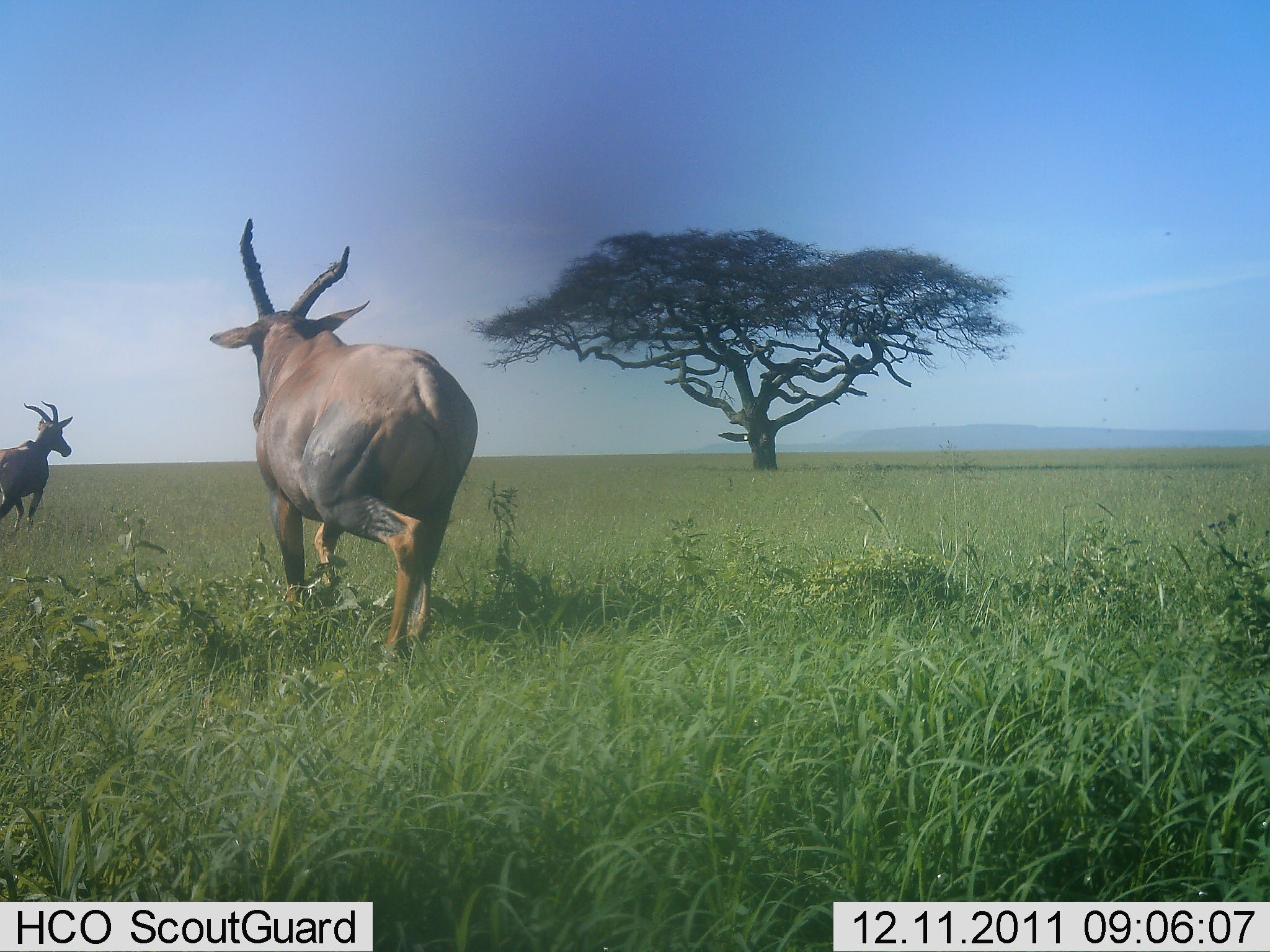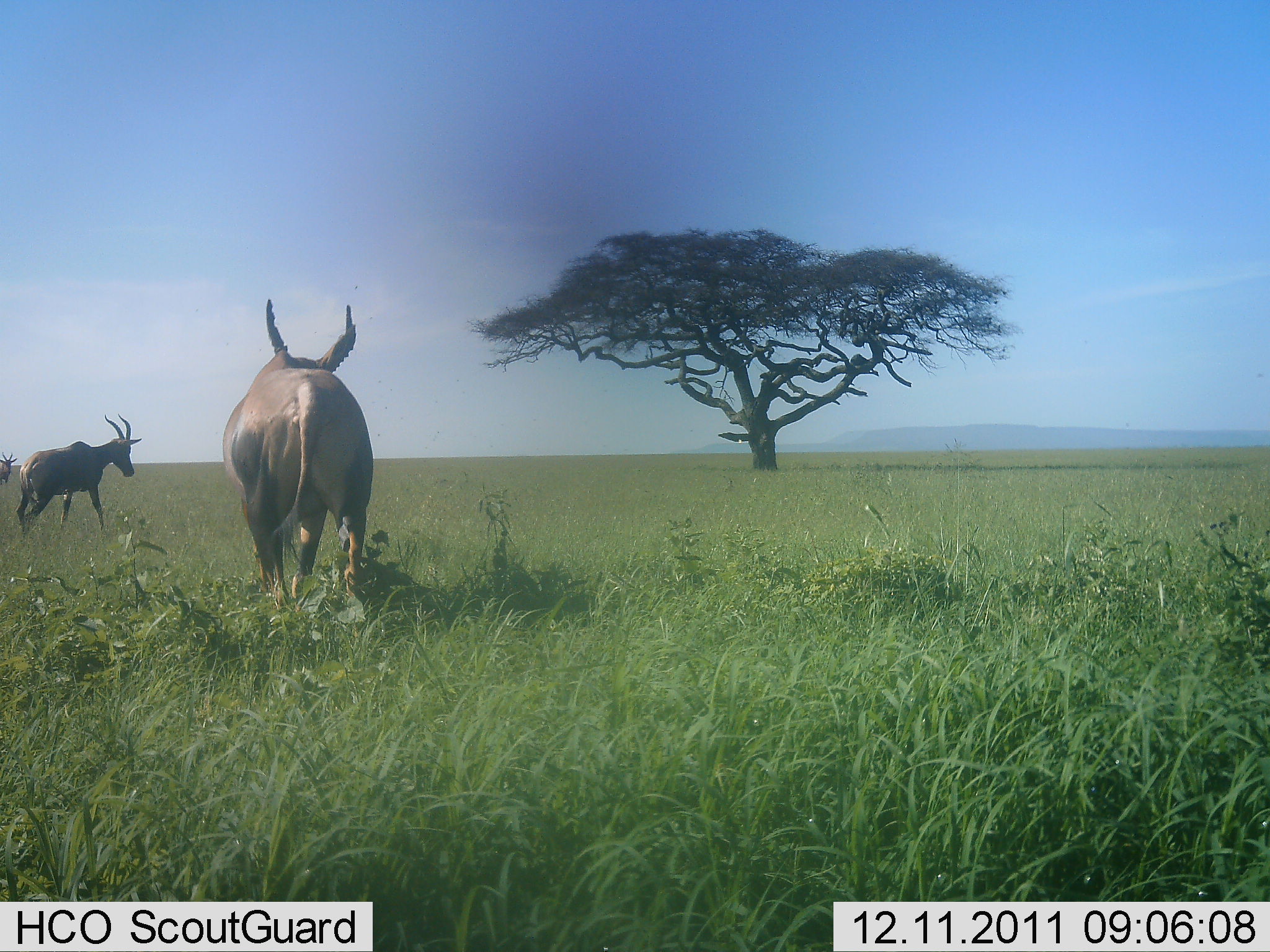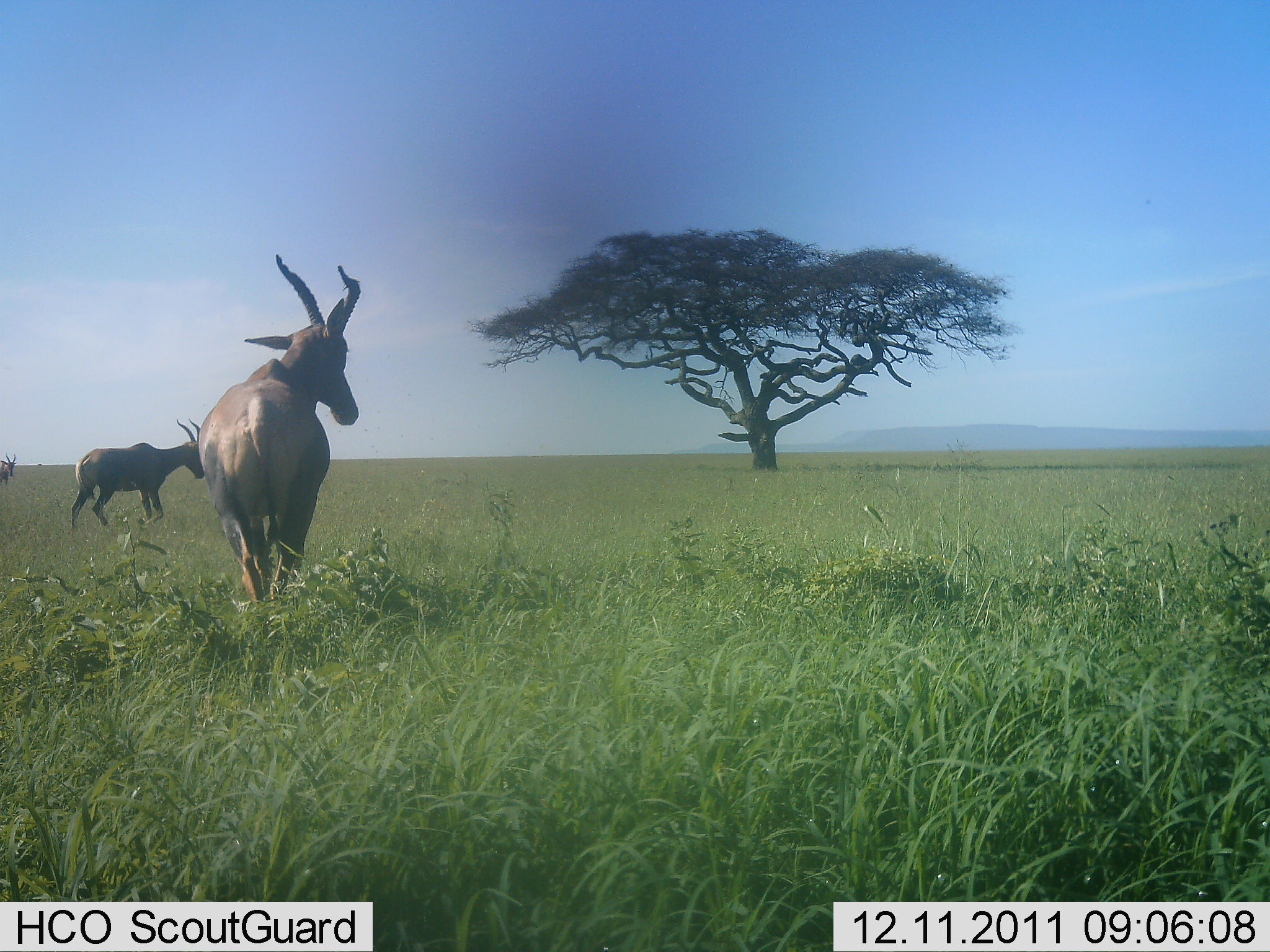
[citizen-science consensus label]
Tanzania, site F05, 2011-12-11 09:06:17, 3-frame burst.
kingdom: Animalia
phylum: Chordata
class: Mammalia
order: Artiodactyla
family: Bovidae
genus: Damaliscus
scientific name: Damaliscus lunatus jimela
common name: topi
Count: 3.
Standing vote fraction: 9%.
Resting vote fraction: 0%.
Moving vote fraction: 100%.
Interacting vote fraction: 0%.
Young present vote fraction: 0%.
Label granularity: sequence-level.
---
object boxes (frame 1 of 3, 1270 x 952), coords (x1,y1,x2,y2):
animal: (210,216,478,671); (0,401,74,532)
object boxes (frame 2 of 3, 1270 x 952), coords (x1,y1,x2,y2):
animal: (222,298,373,604); (15,415,142,533); (0,450,17,485)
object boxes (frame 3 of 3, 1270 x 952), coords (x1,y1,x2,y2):
animal: (198,253,360,613); (70,419,207,531); (0,454,17,486)